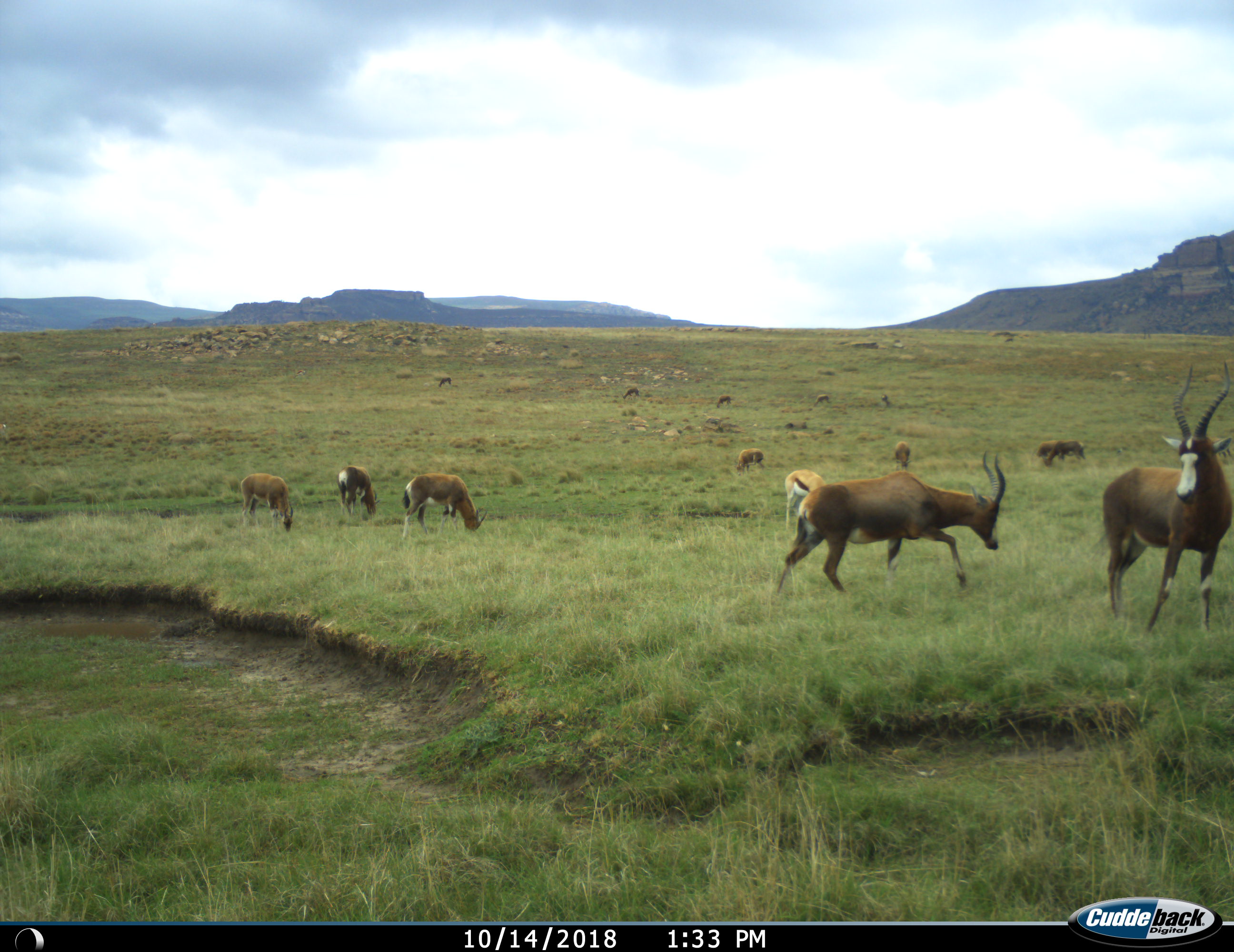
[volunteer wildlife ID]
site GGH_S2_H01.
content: unidentified animal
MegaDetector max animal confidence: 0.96